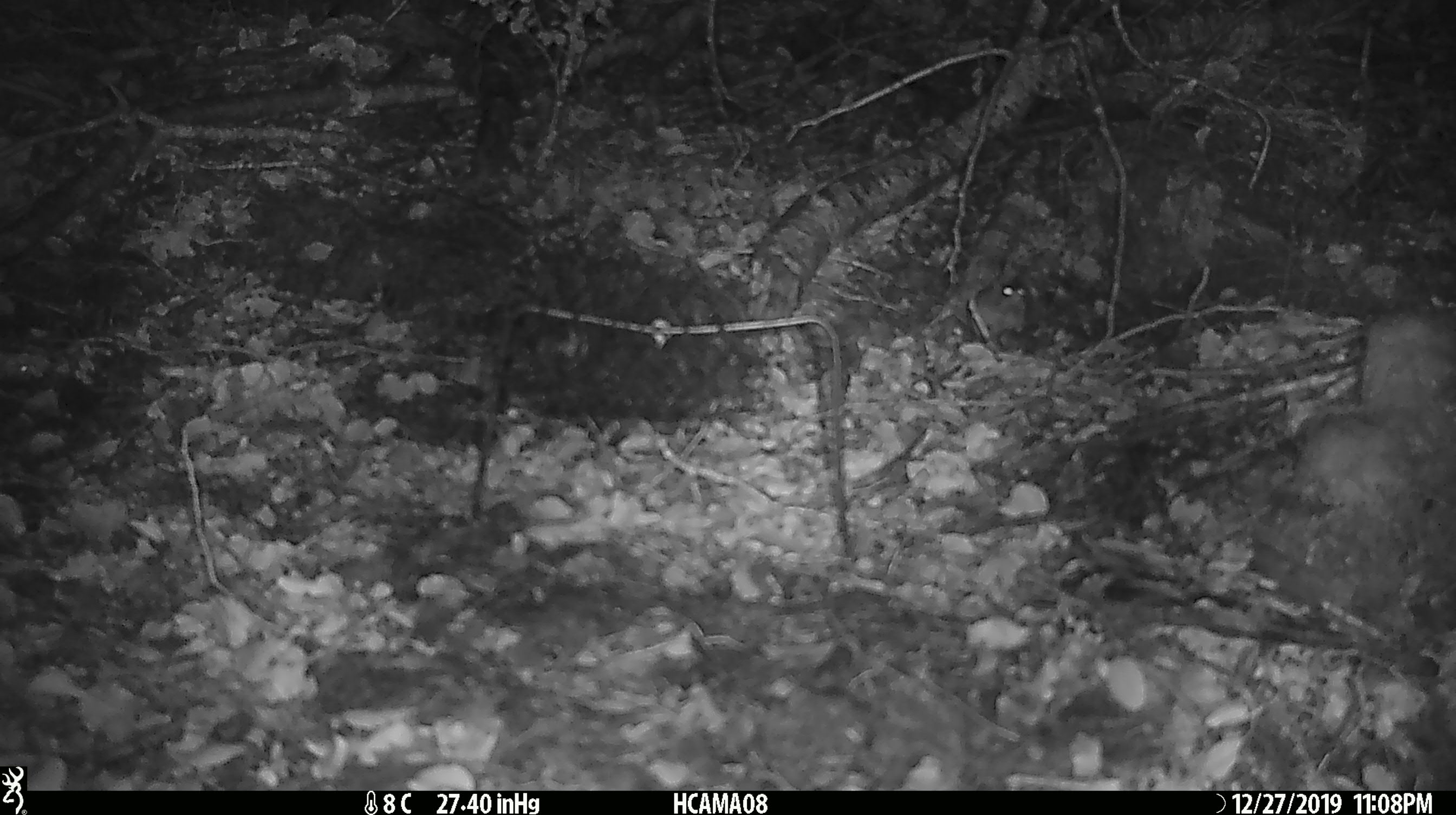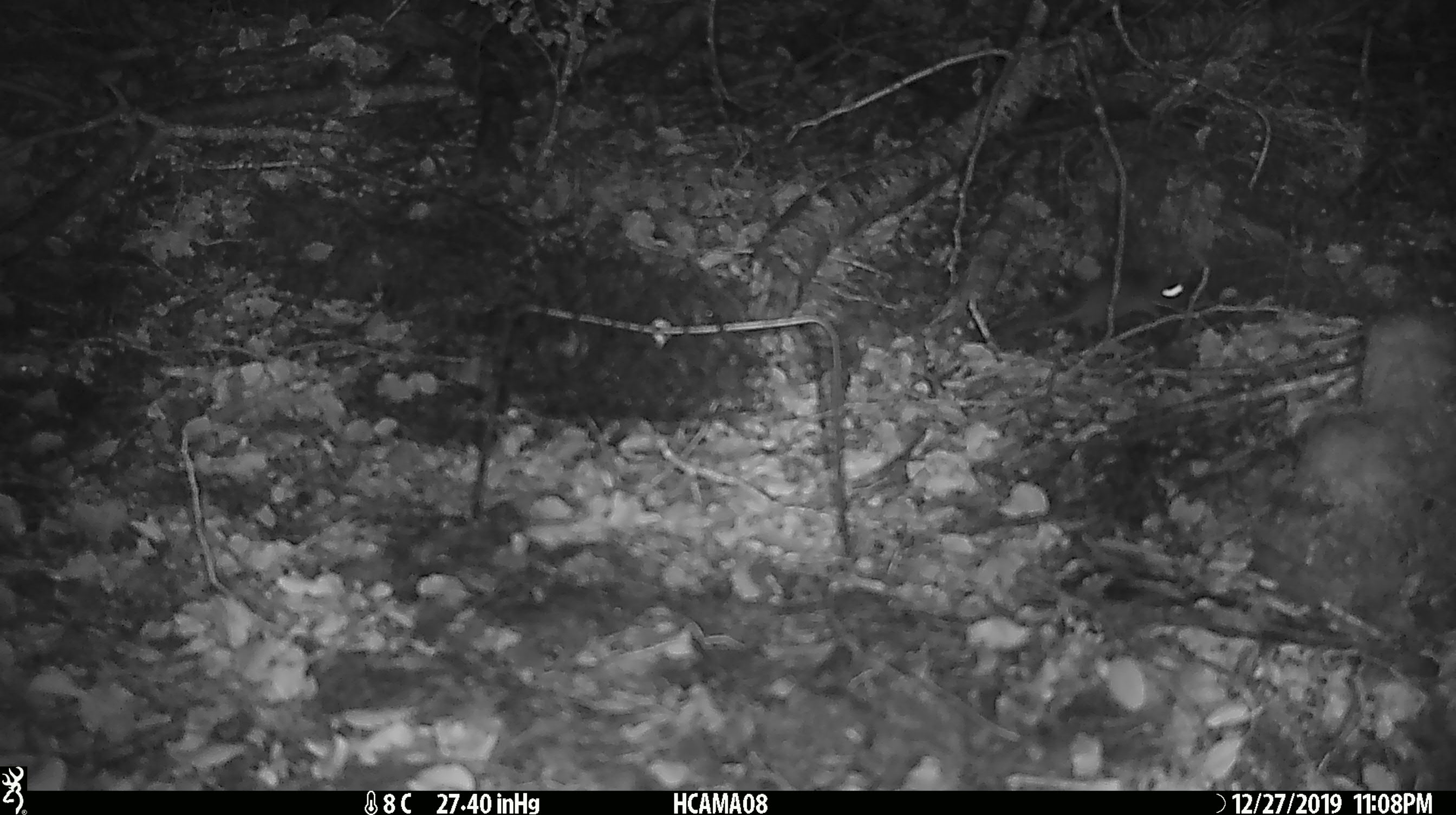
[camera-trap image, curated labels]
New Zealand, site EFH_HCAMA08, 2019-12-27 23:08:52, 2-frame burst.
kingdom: Animalia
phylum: Chordata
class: Mammalia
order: Rodentia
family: Muridae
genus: Mus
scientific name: Mus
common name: mouse